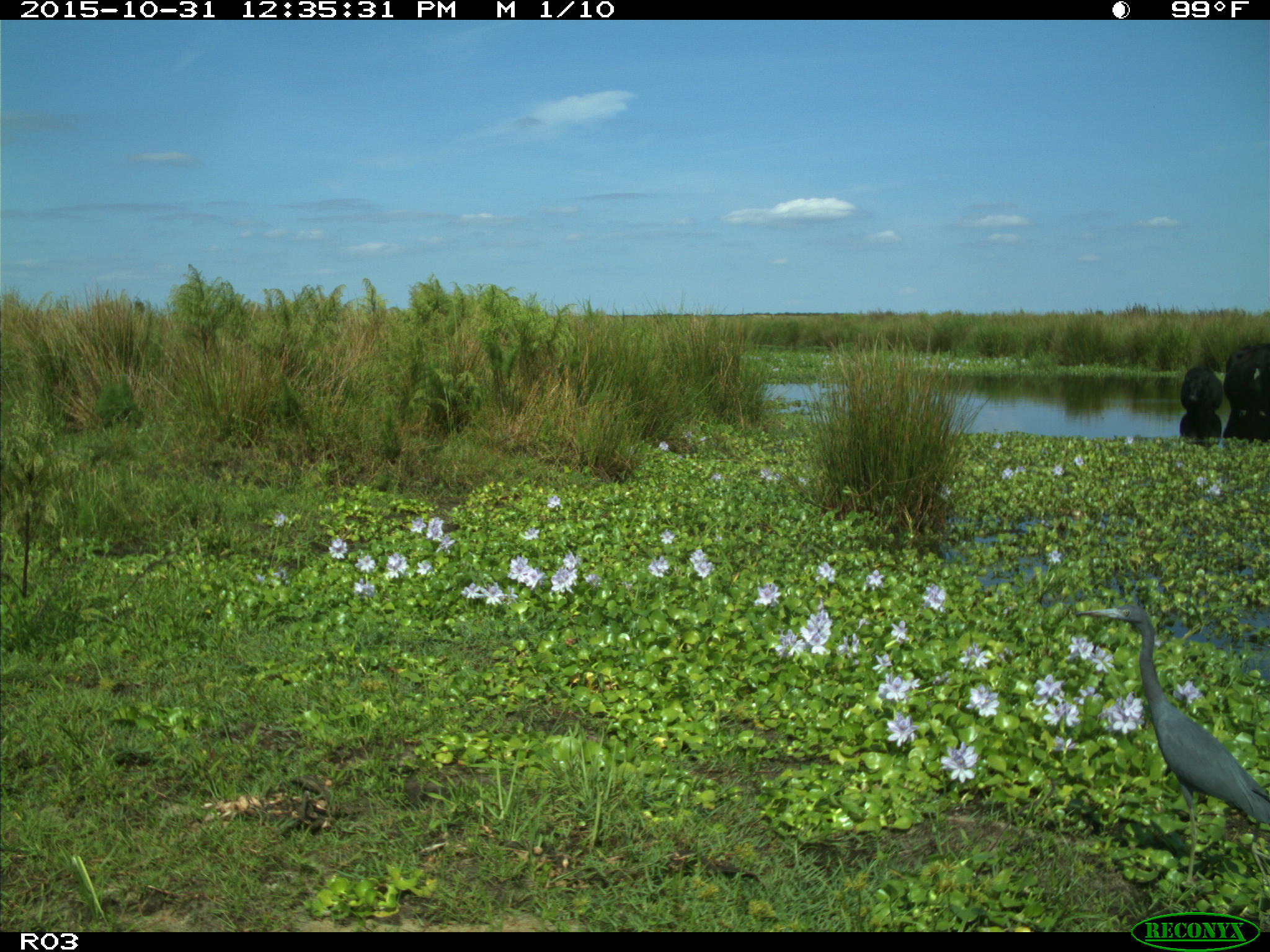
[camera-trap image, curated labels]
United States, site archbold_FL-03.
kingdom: Animalia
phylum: Chordata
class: Mammalia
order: Artiodactyla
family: Bovidae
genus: Bos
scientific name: Bos taurus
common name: domestic cow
Bos taurus (domestic cow).